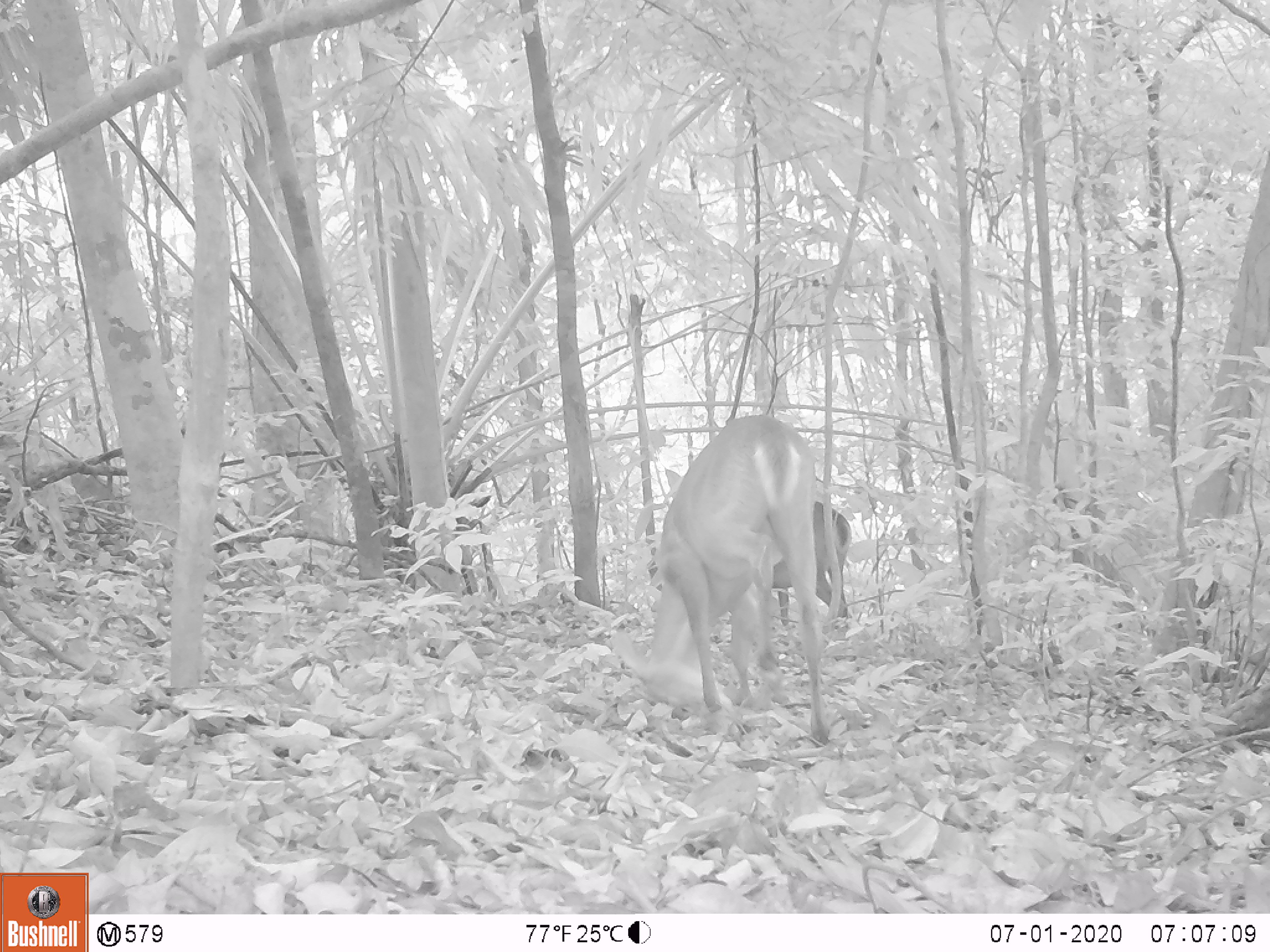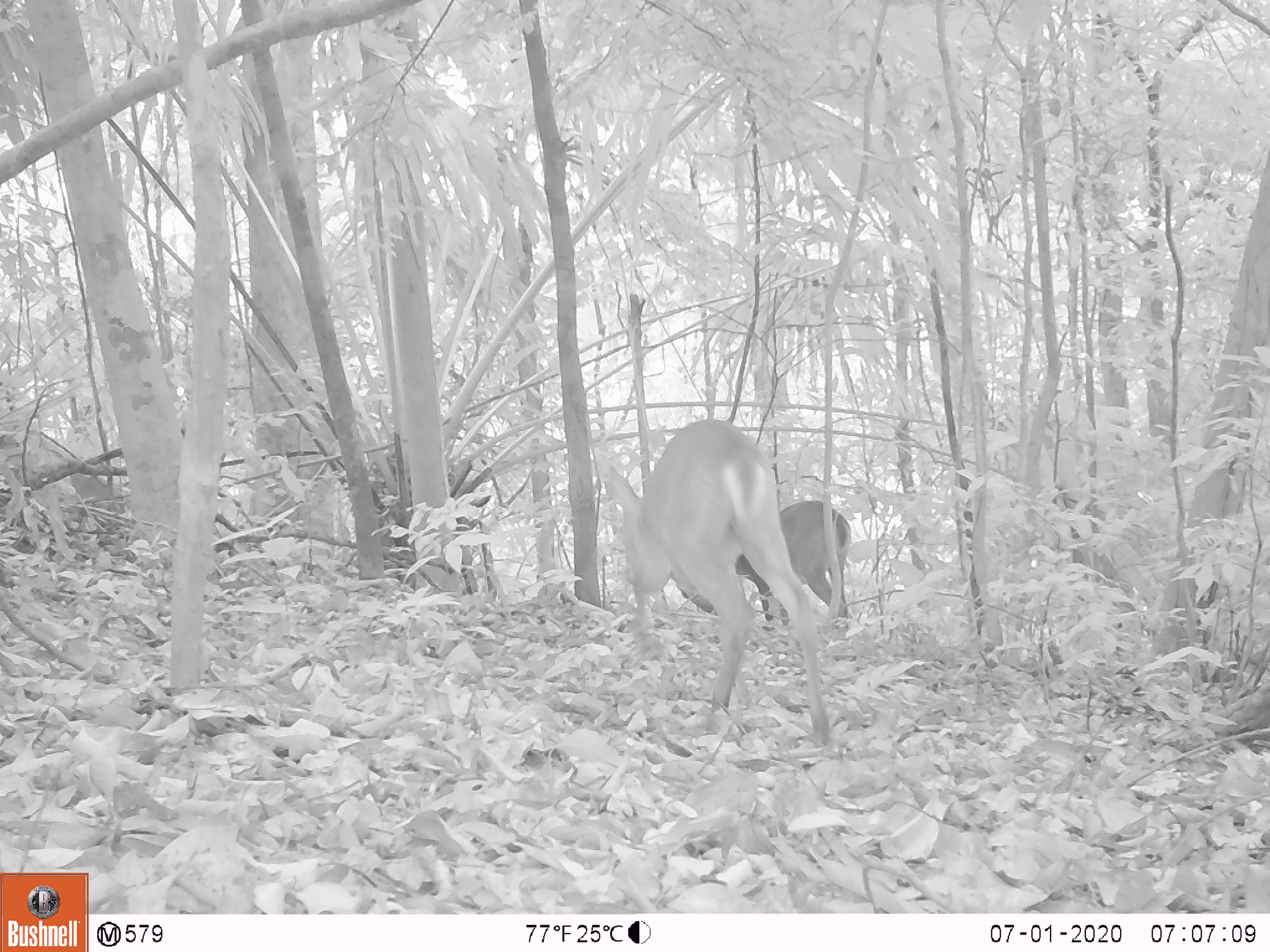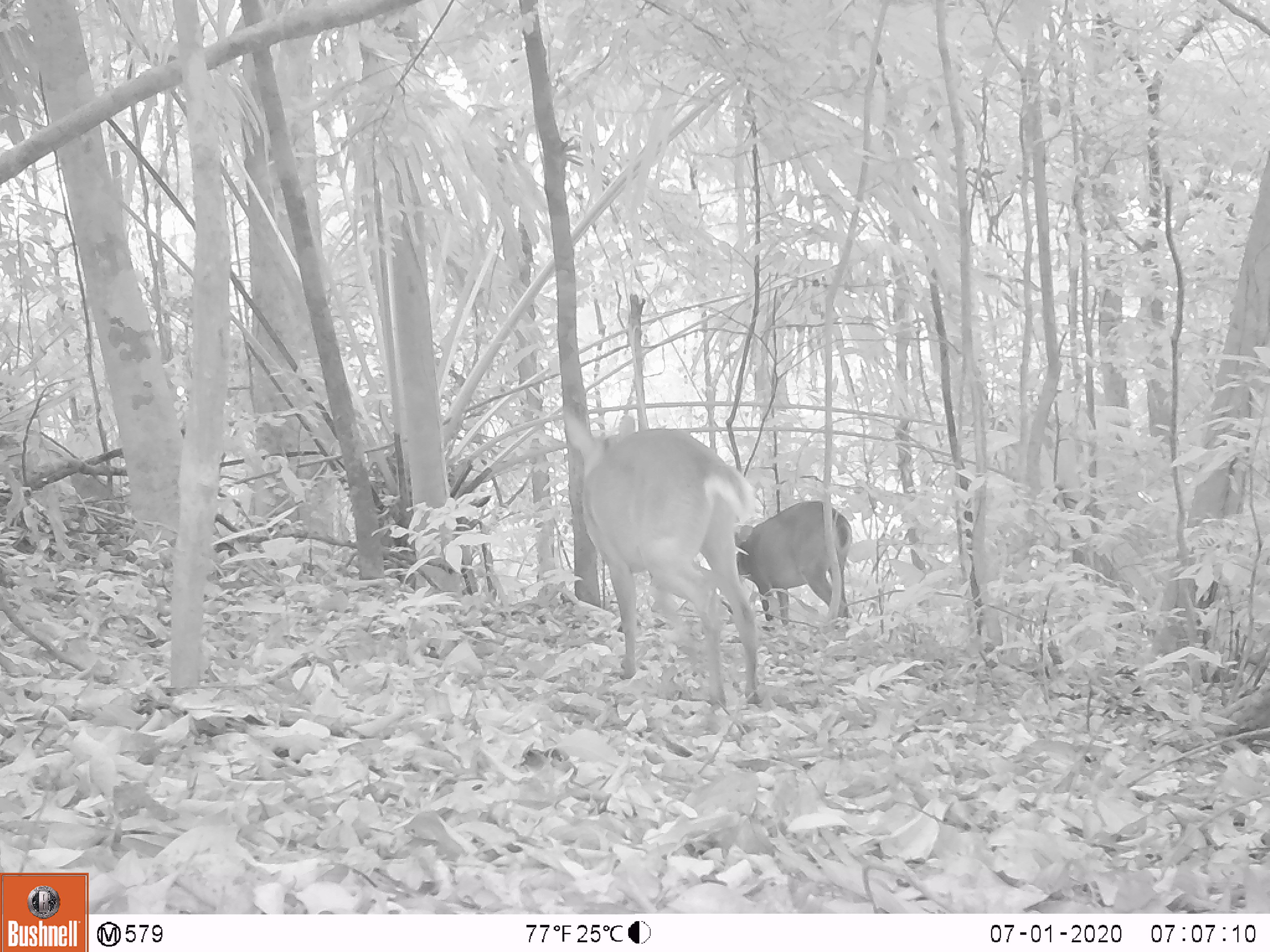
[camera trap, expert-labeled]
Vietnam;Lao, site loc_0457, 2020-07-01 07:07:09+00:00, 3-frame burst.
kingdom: Animalia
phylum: Chordata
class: Mammalia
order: Artiodactyla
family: Cervidae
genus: Muntiacus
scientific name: Muntiacus vuquangensis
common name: large-antlered muntjac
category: large antlered muntjac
Large antlered muntjac (large-antlered muntjac) (Muntiacus vuquangensis). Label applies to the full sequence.